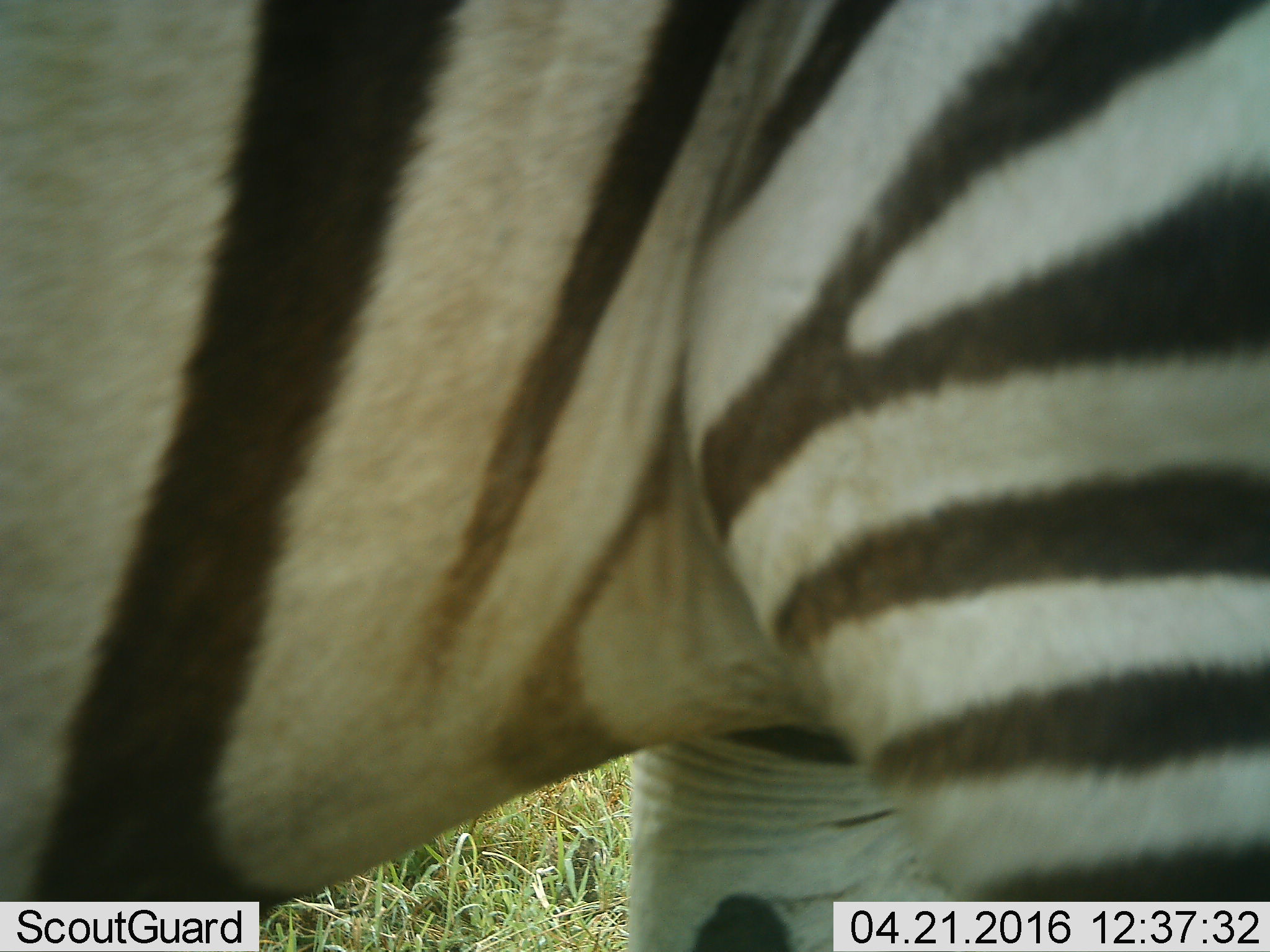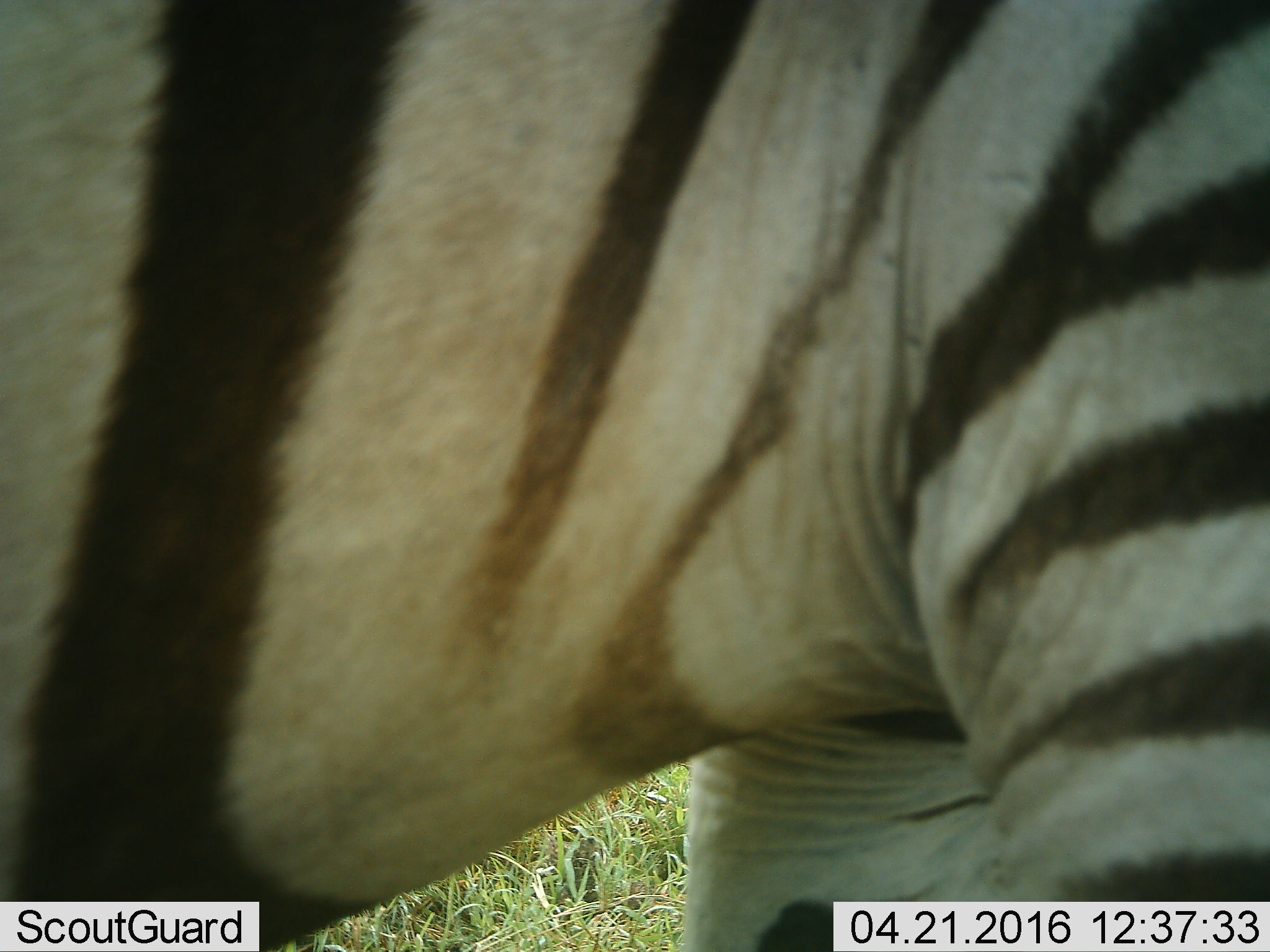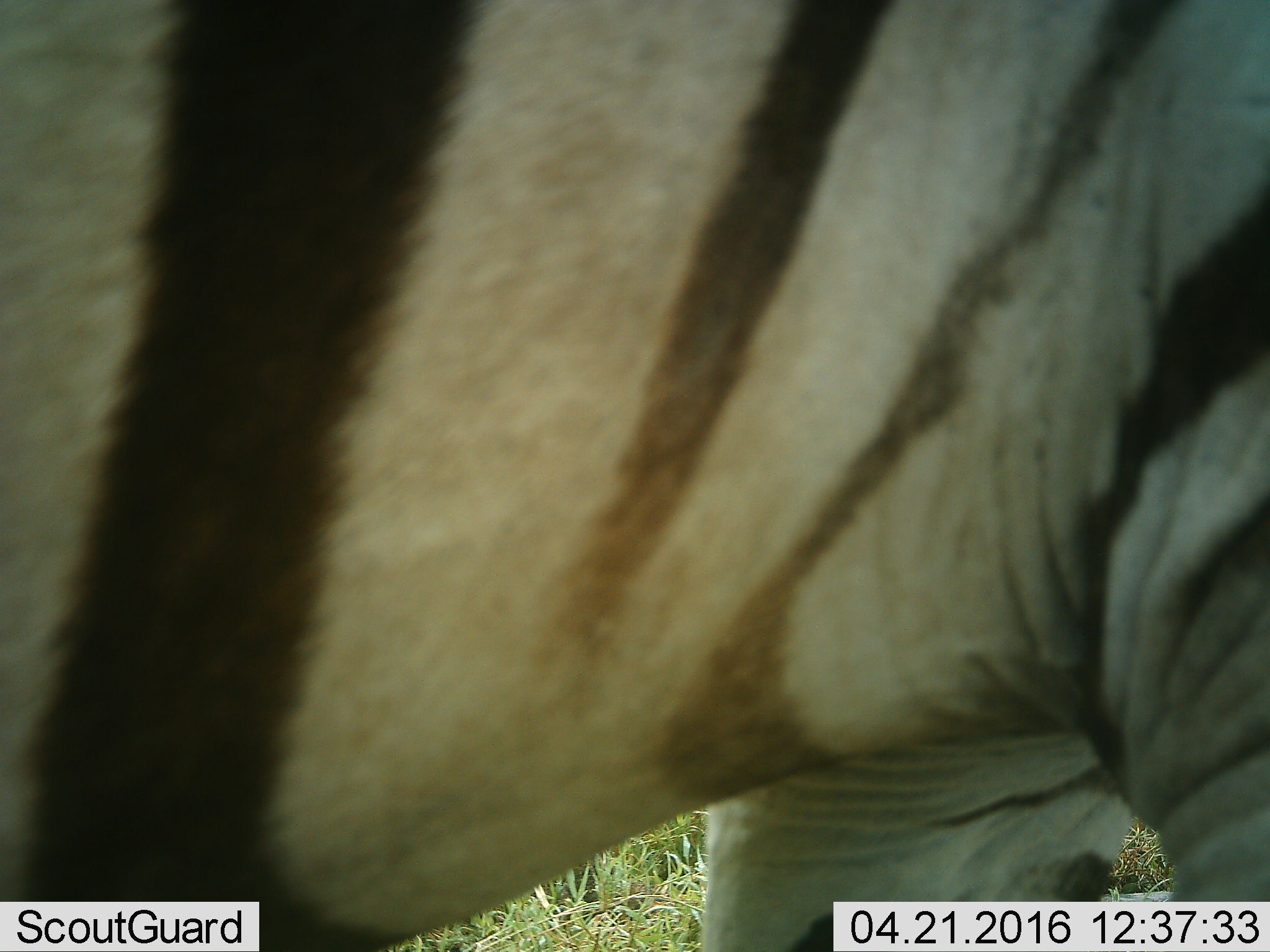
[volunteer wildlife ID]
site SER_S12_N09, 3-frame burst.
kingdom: Animalia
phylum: Chordata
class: Mammalia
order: Perissodactyla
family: Equidae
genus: Equus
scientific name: Equus quagga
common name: plains zebra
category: zebraplains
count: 1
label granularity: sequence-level